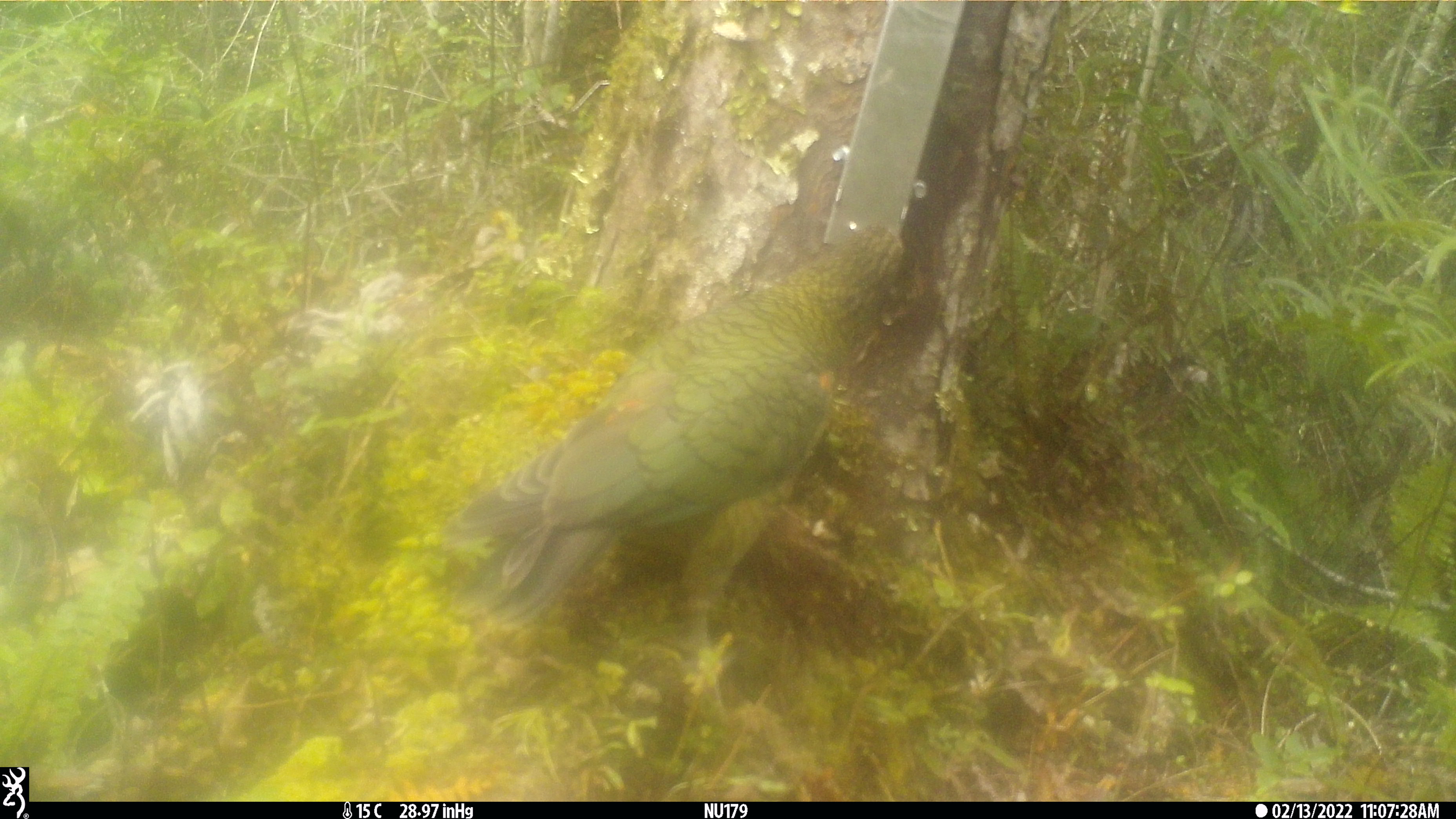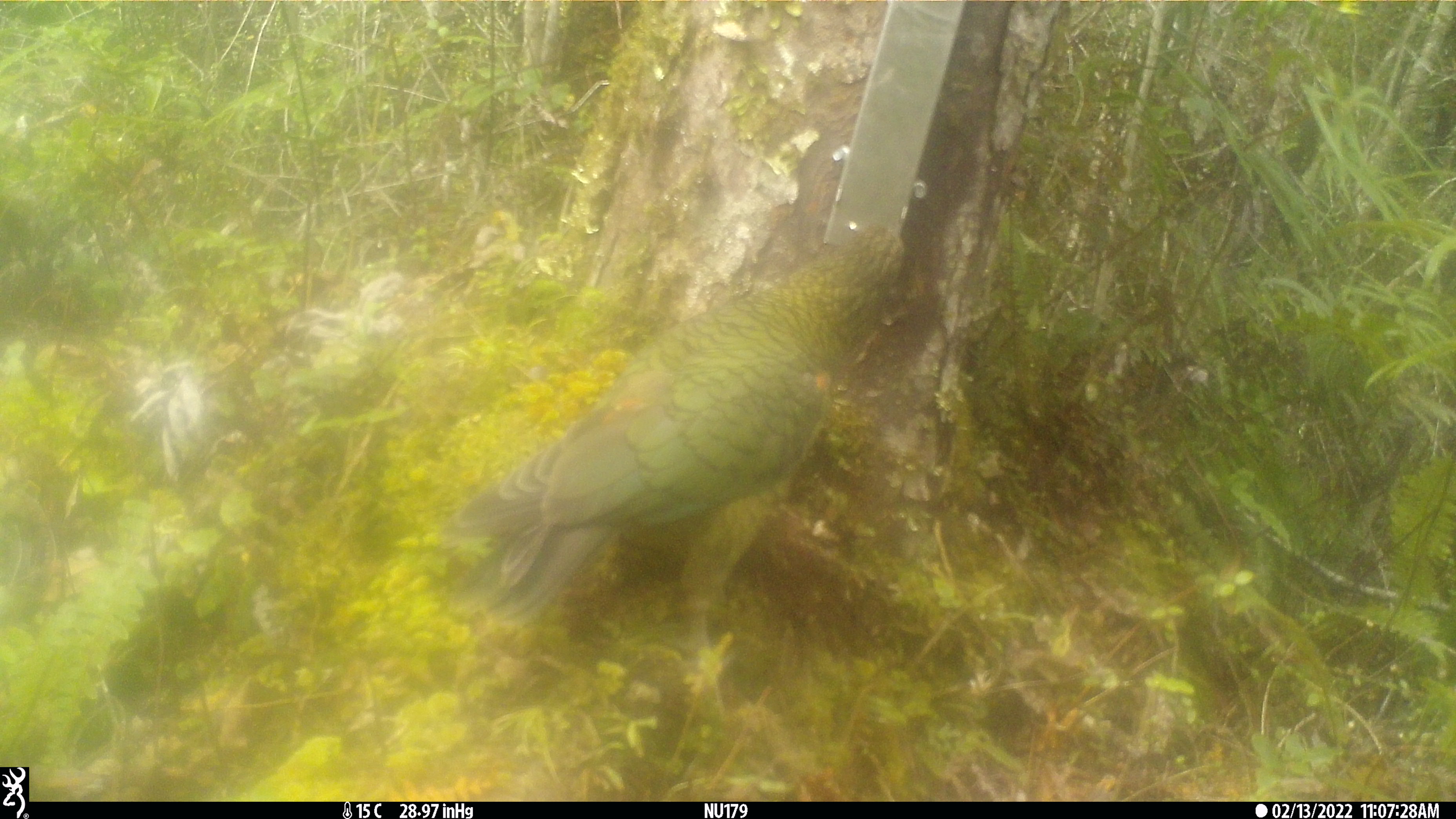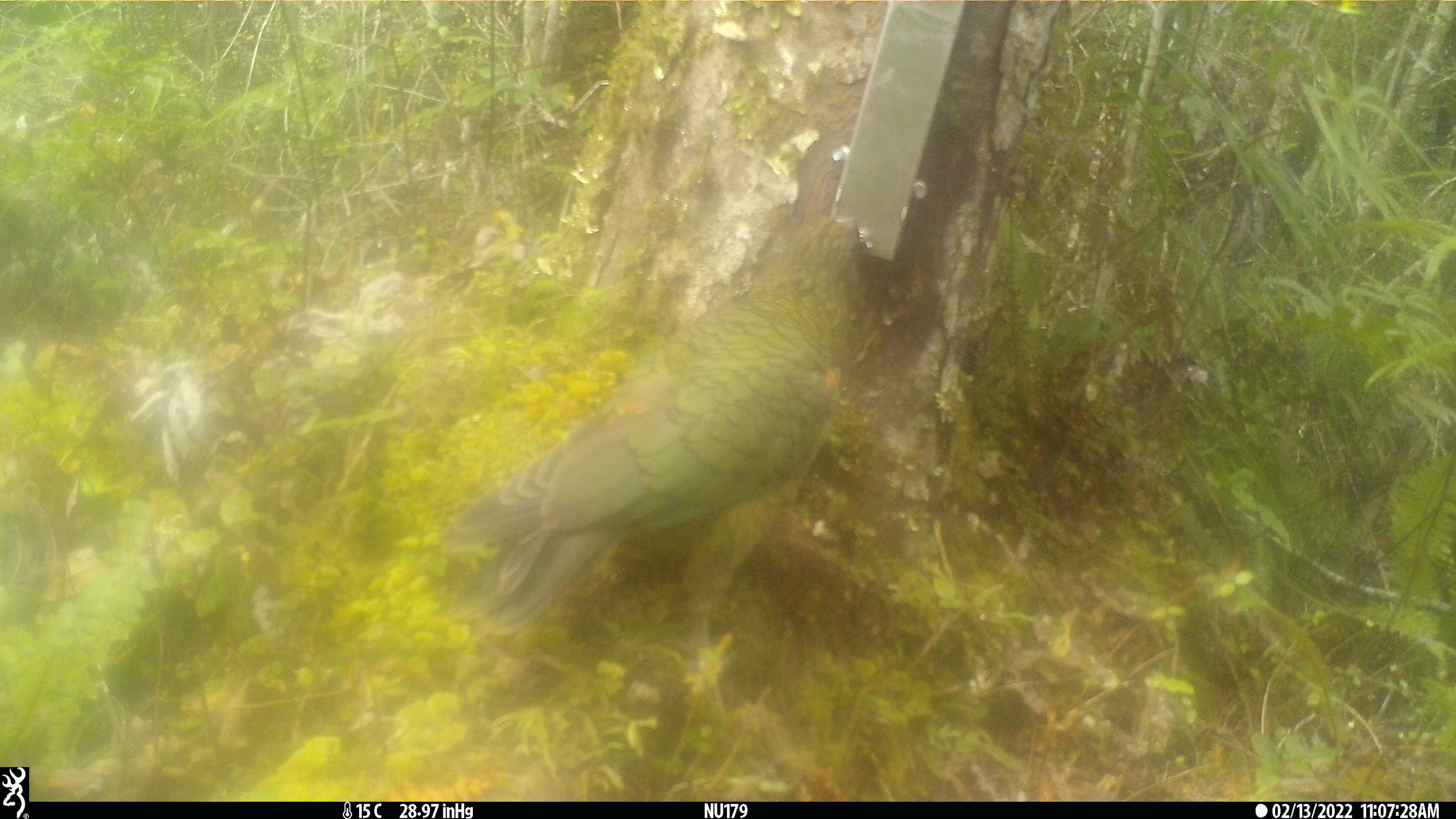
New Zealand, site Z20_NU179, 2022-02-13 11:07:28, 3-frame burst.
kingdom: Animalia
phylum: Chordata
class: Aves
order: Psittaciformes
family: Strigopidae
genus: Nestor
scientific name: Nestor notabilis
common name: kea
Kea (Nestor notabilis).